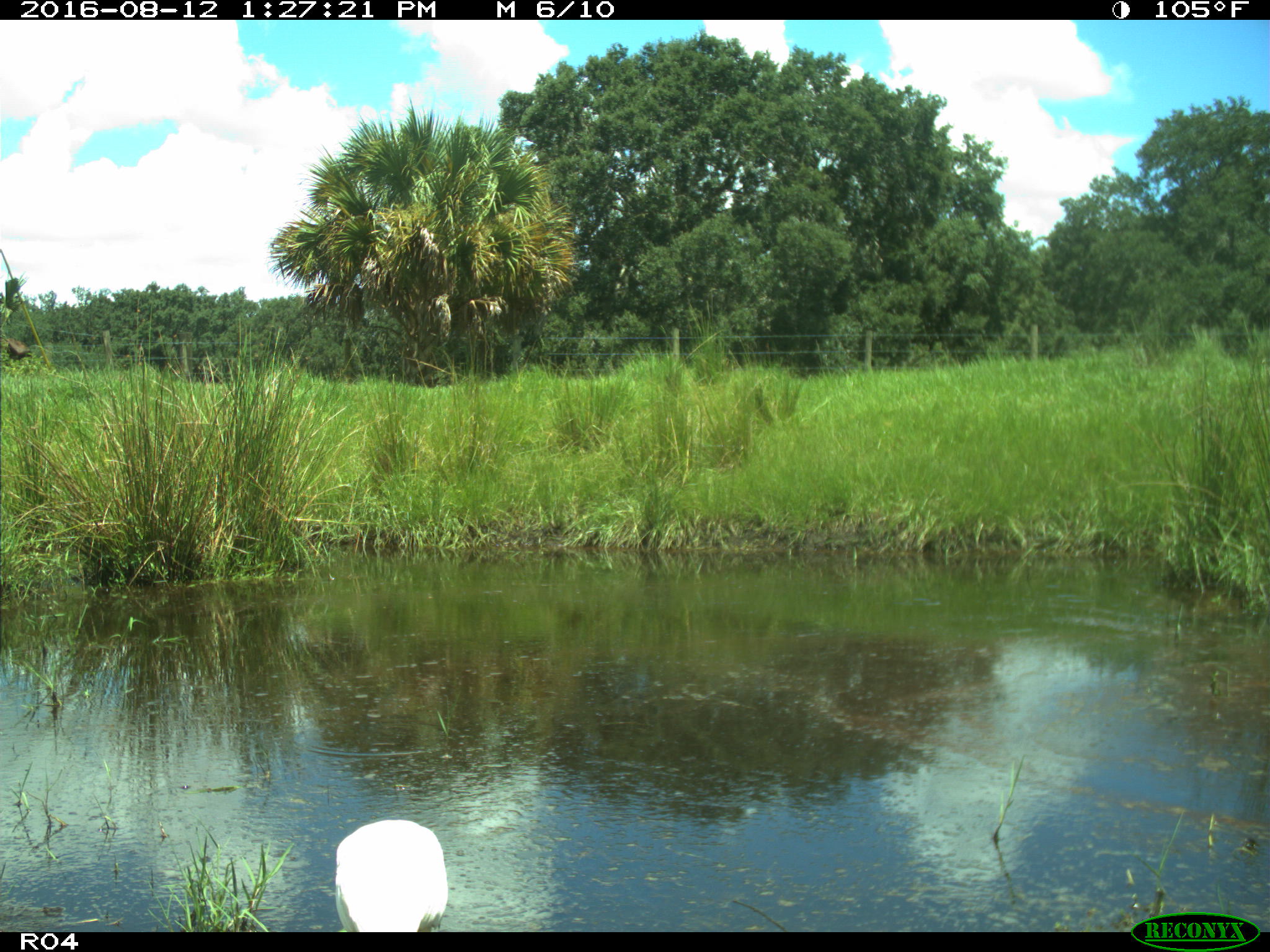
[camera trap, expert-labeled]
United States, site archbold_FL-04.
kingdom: Animalia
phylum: Chordata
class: Aves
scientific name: Aves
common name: birds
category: unidentified bird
Unidentified bird (birds) (Aves).